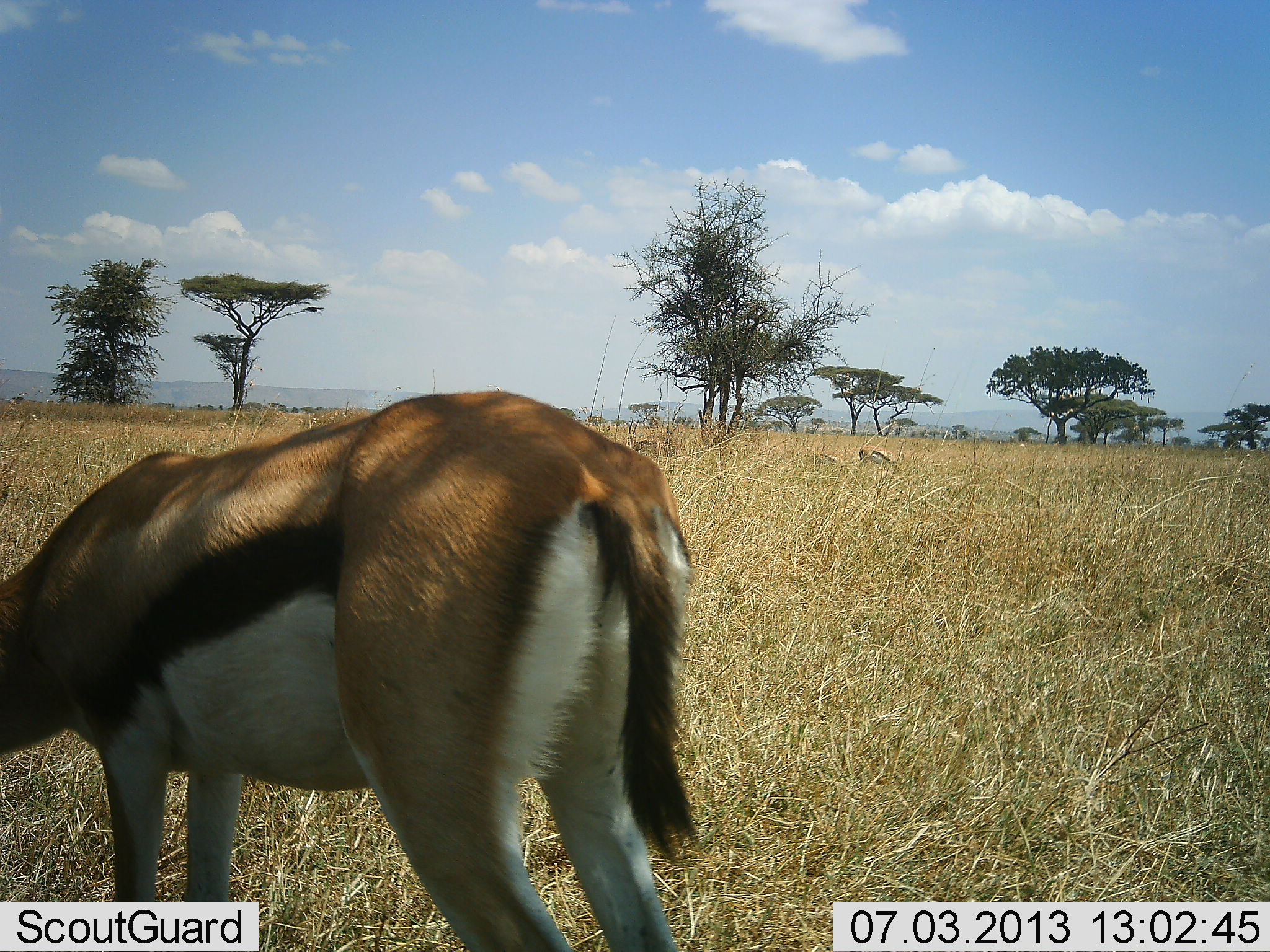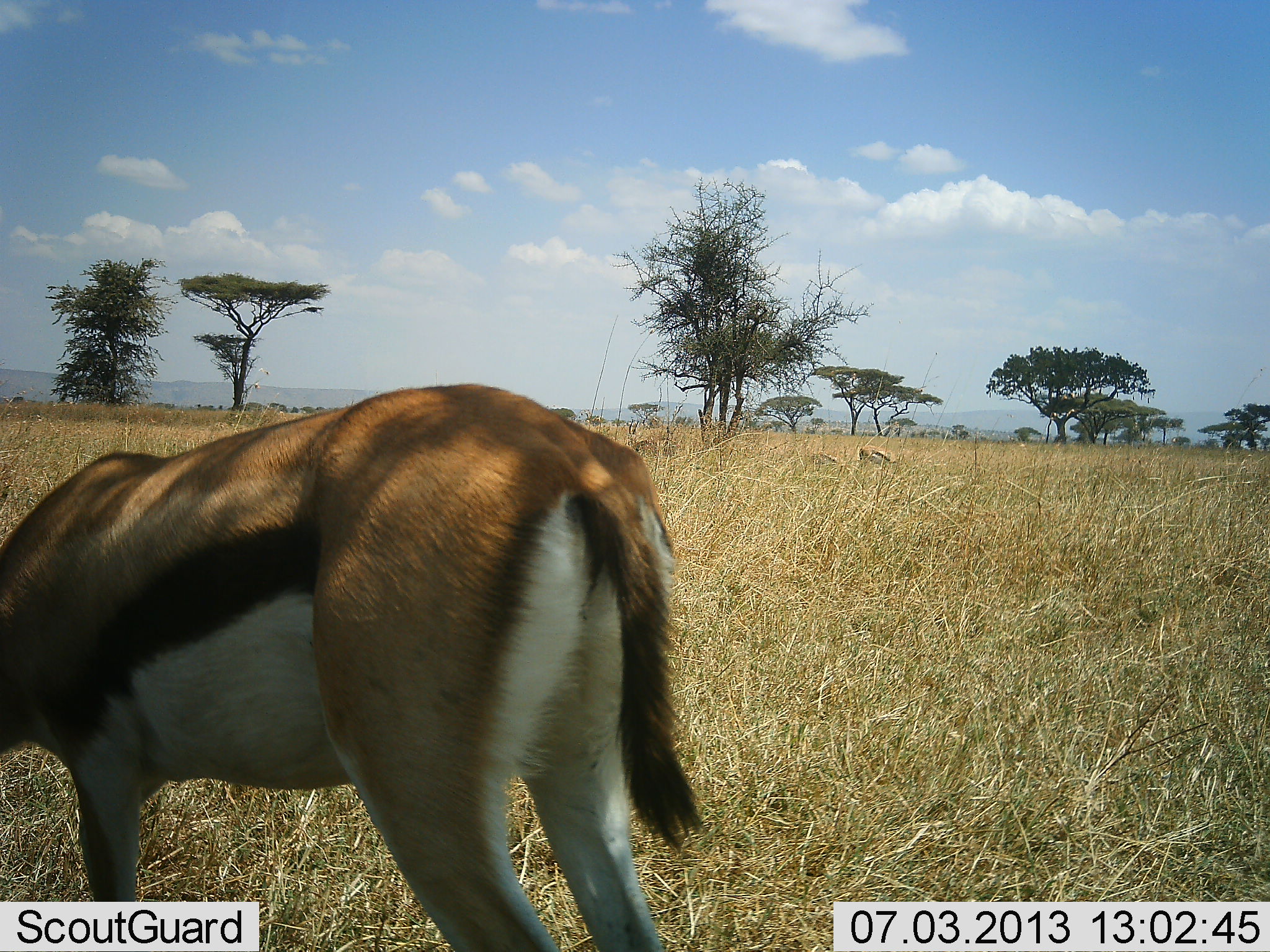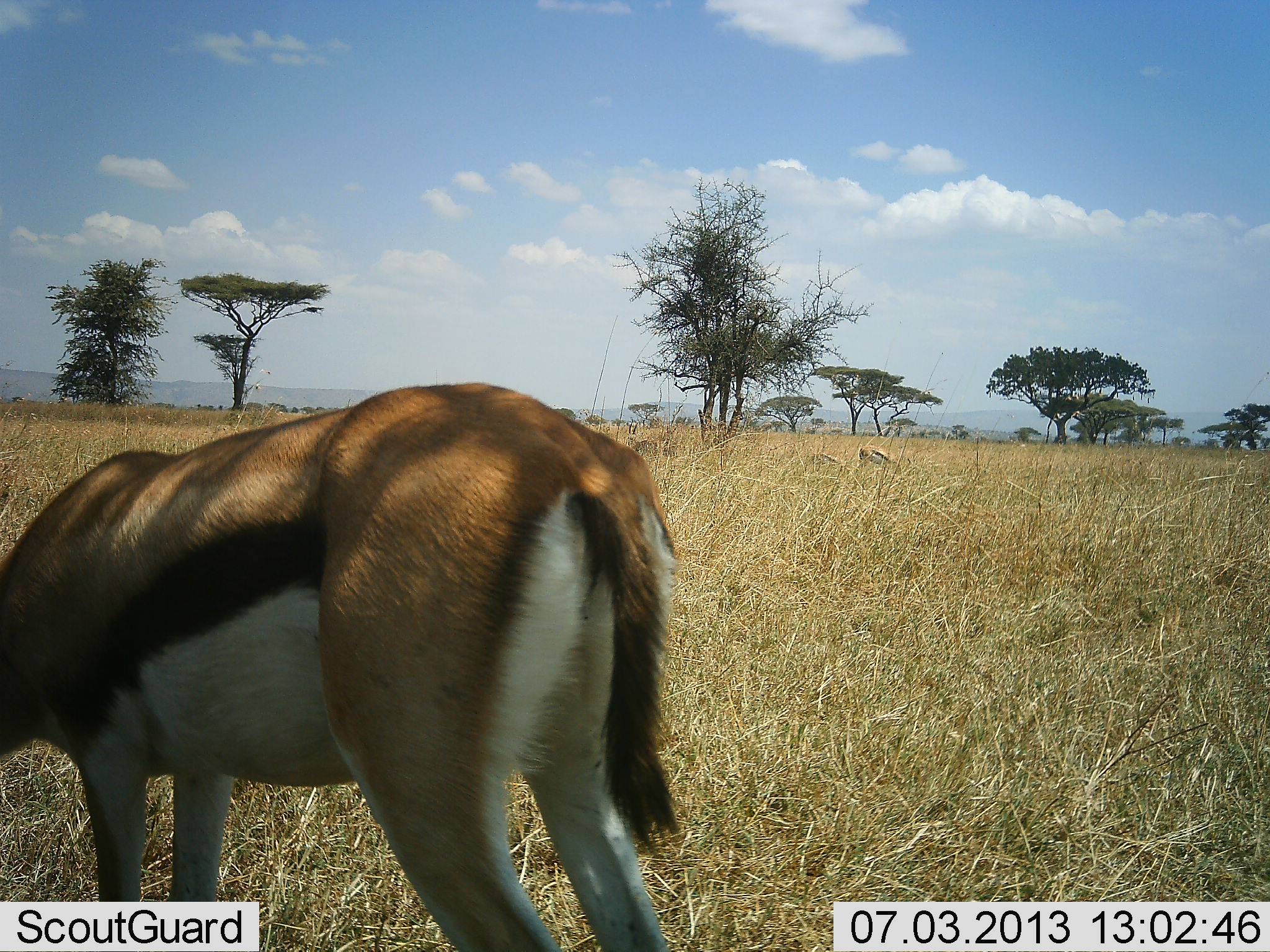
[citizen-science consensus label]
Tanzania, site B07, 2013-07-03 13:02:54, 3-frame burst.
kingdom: Animalia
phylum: Chordata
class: Mammalia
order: Artiodactyla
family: Bovidae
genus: Eudorcas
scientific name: Eudorcas thomsonii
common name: thomson's gazelle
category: gazellethomsons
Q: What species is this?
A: Gazellethomsons (thomson's gazelle) (Eudorcas thomsonii).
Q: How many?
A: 2.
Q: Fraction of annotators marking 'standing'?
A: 42%.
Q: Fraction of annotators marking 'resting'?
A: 4%.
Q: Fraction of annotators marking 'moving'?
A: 0%.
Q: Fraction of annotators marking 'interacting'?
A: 0%.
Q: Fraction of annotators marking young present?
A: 4%.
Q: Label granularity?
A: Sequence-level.